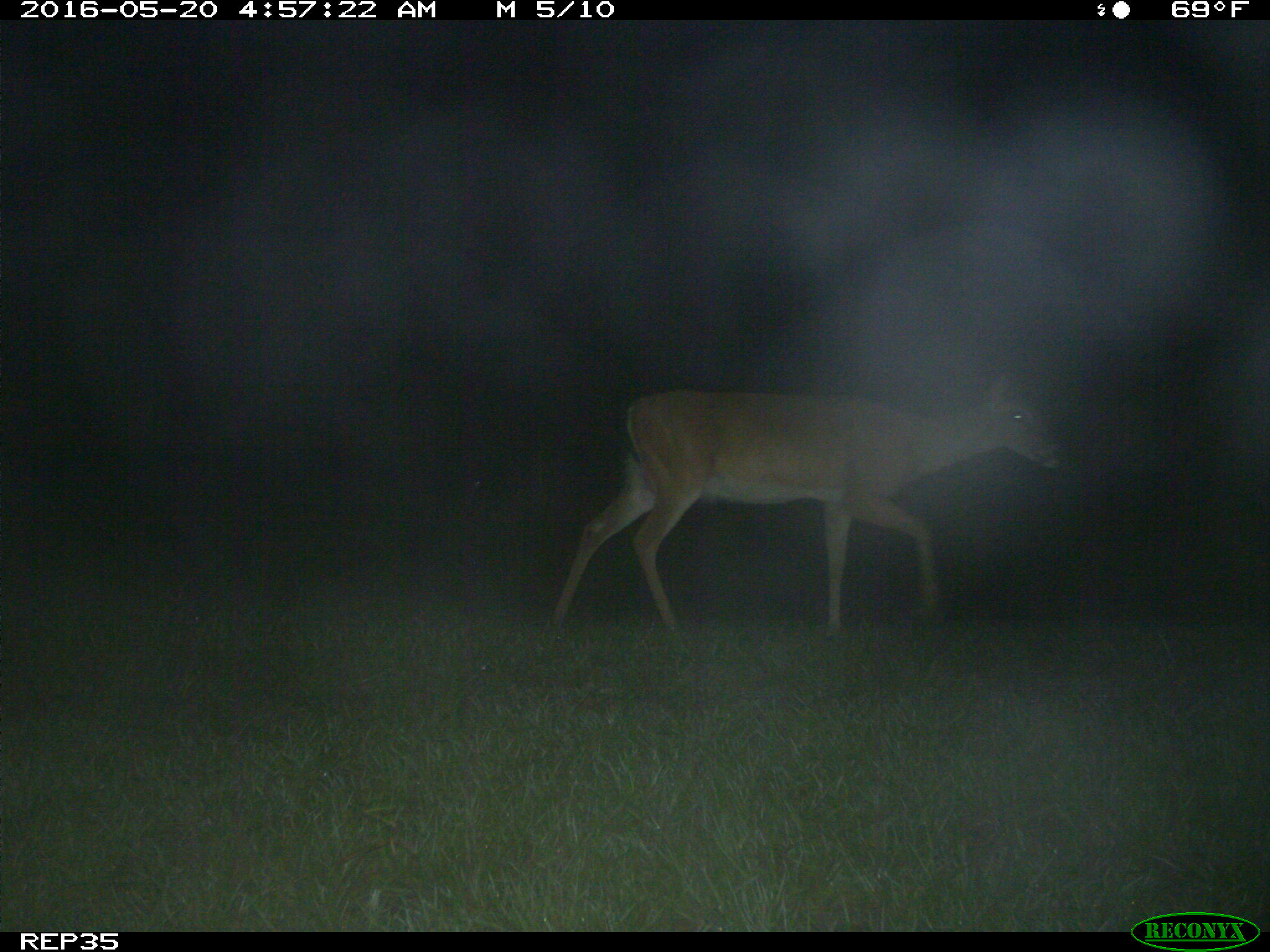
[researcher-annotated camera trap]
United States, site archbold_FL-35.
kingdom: Animalia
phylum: Chordata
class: Mammalia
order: Artiodactyla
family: Cervidae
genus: Odocoileus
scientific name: Odocoileus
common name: deer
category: unidentified deer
Unidentified deer (deer) (Odocoileus).